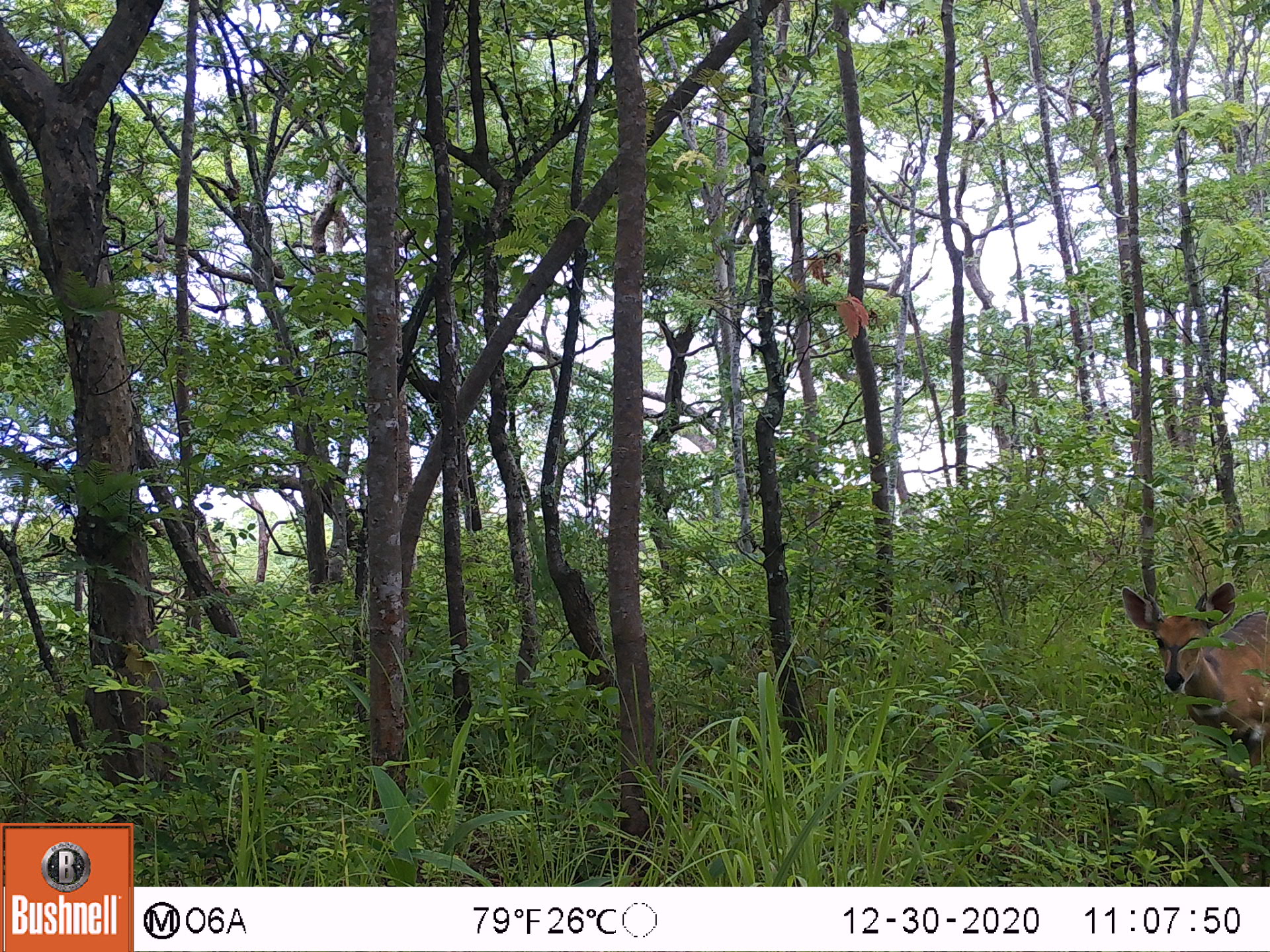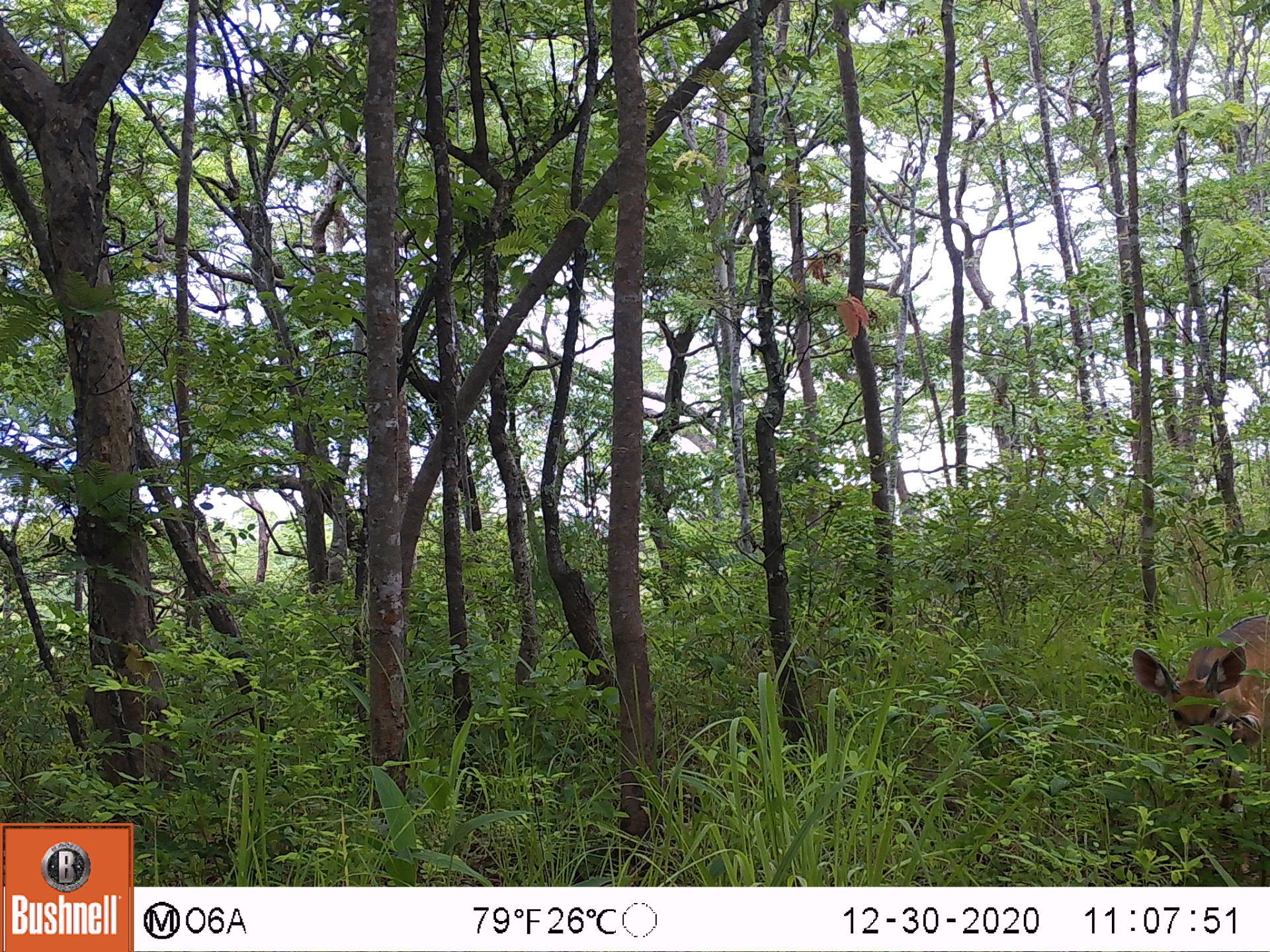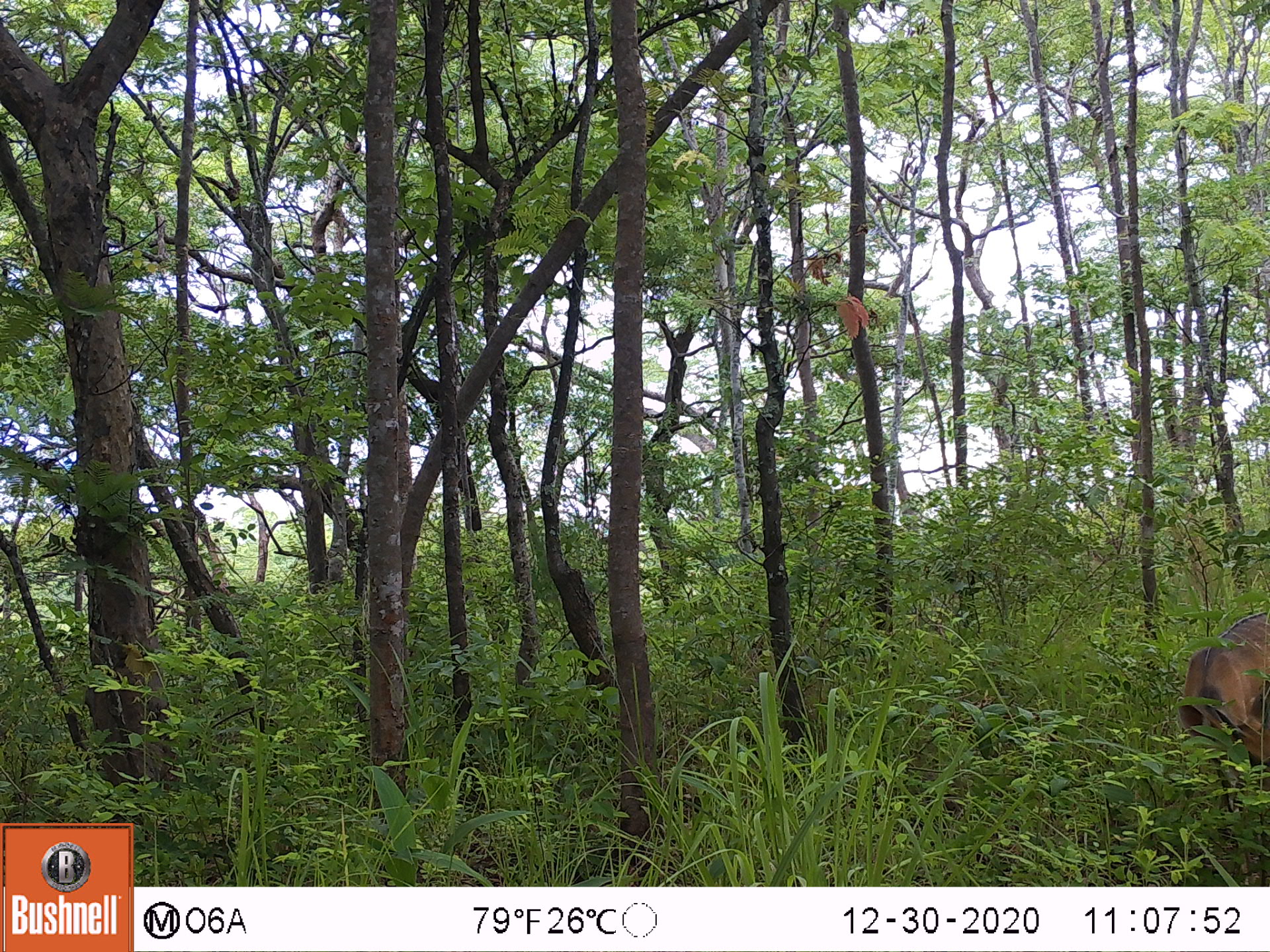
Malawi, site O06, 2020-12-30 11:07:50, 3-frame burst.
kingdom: Animalia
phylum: Chordata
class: Mammalia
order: Artiodactyla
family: Bovidae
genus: Tragelaphus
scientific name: Tragelaphus sylvaticus sylvaticus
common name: cape bushbuck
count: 1